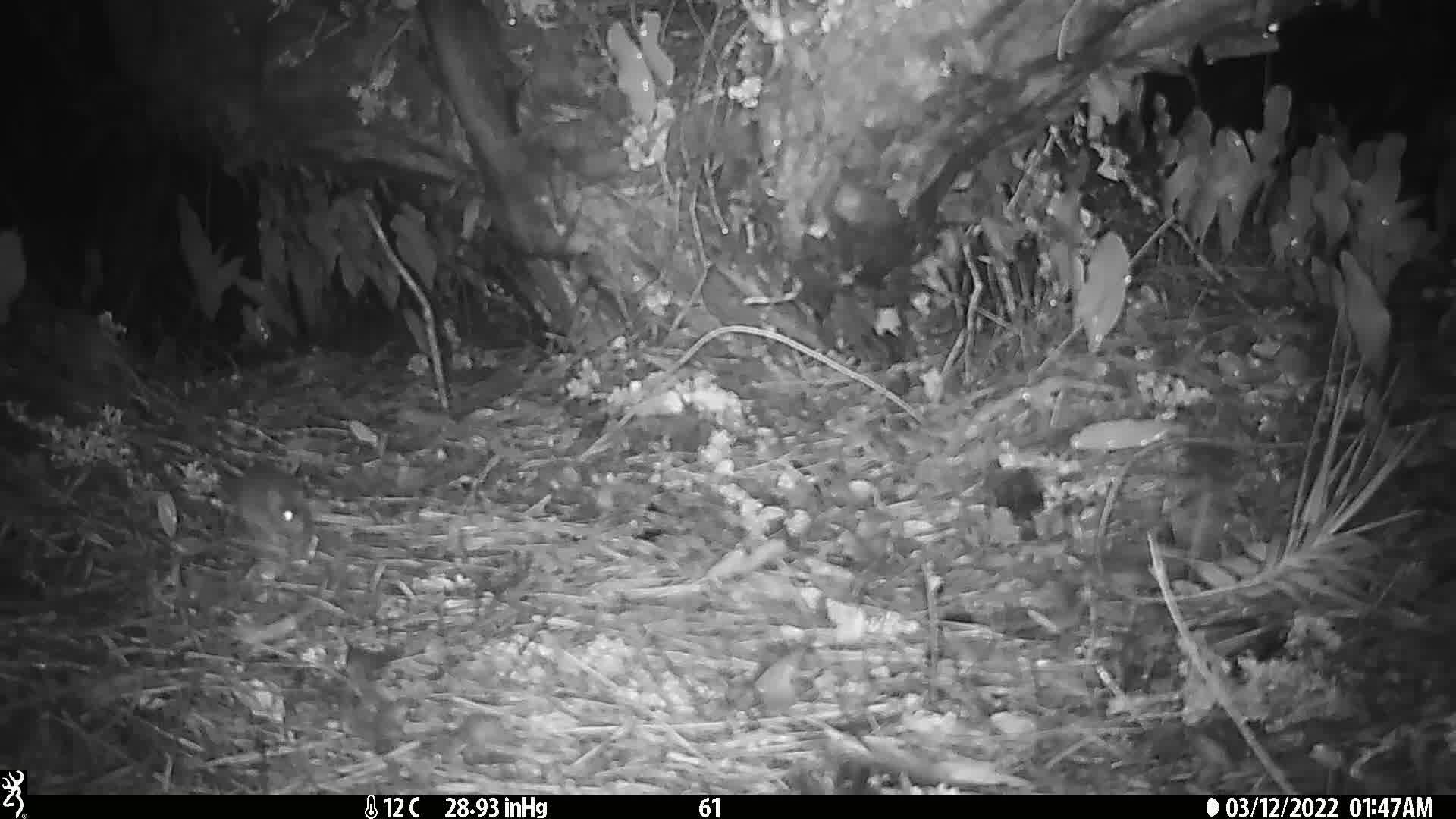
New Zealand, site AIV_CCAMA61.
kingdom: Animalia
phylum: Chordata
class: Mammalia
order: Rodentia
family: Muridae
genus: Mus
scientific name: Mus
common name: mouse